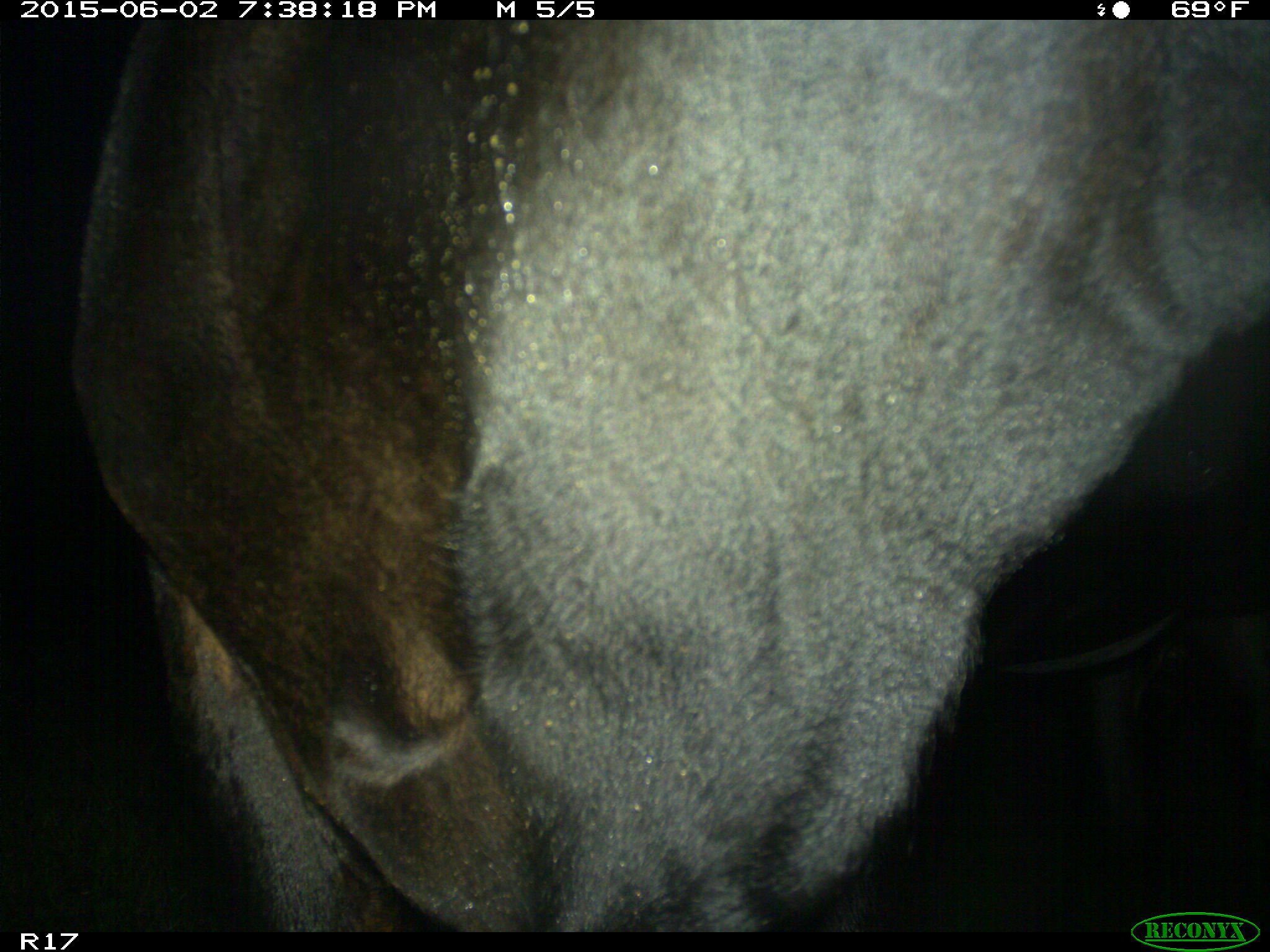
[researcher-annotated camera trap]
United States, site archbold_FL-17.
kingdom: Animalia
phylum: Chordata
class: Mammalia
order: Artiodactyla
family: Bovidae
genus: Bos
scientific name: Bos taurus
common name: domestic cow